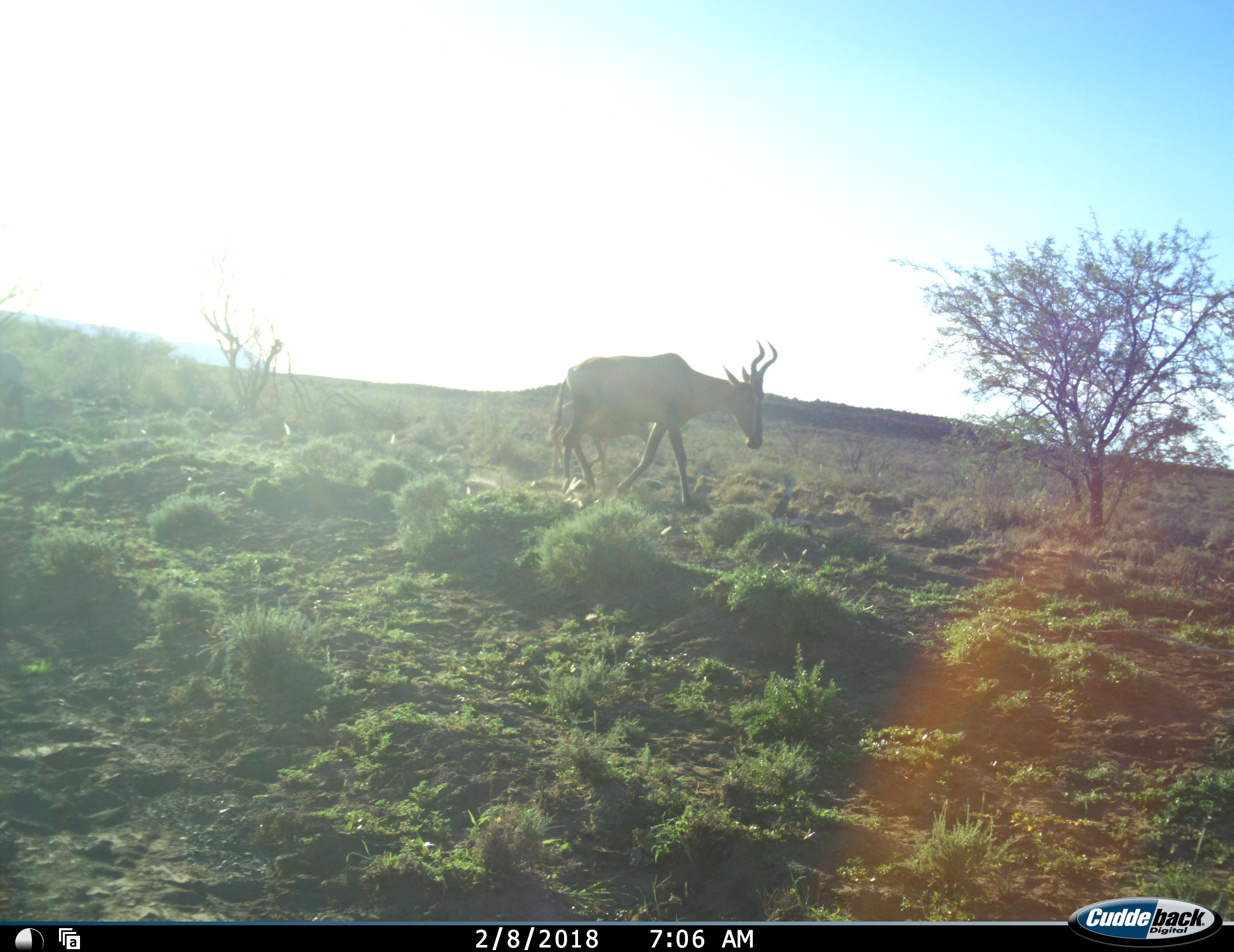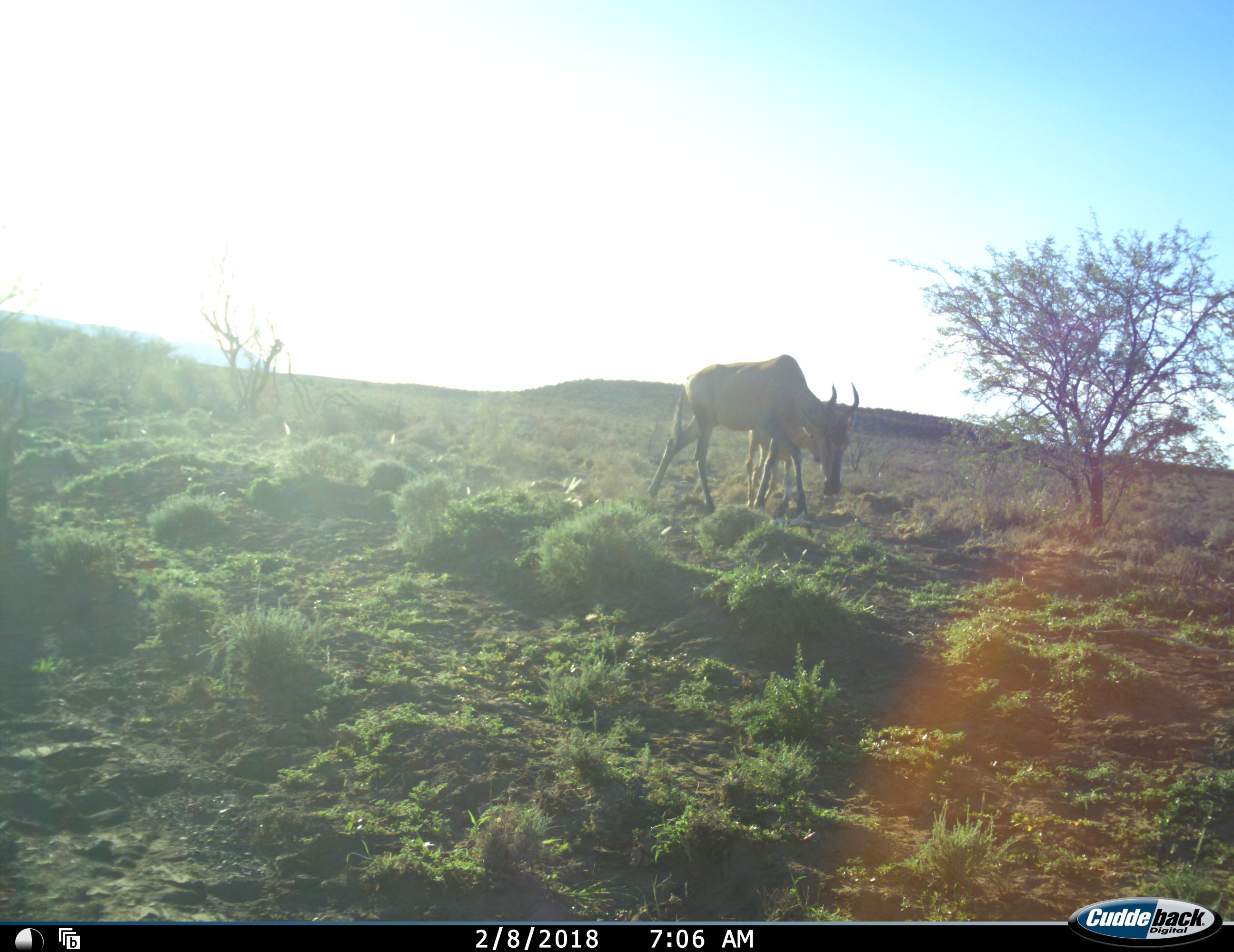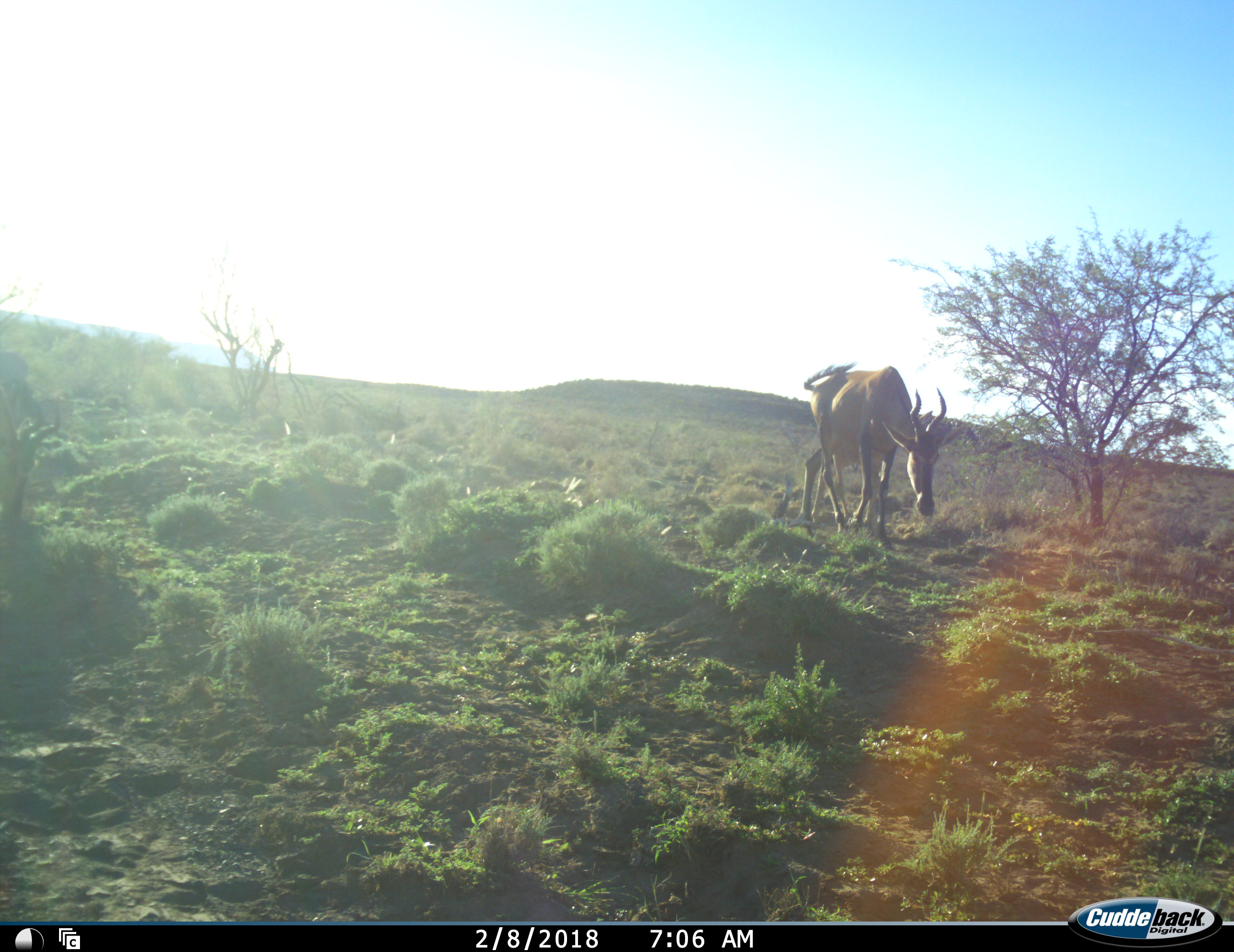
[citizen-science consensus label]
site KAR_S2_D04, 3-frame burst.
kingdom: Animalia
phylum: Chordata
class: Mammalia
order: Artiodactyla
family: Bovidae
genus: Alcelaphus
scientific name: Alcelaphus buselaphus caama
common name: red hartebeest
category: hartebeestred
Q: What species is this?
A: Hartebeestred (red hartebeest) (Alcelaphus buselaphus caama).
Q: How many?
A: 2.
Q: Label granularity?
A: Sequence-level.